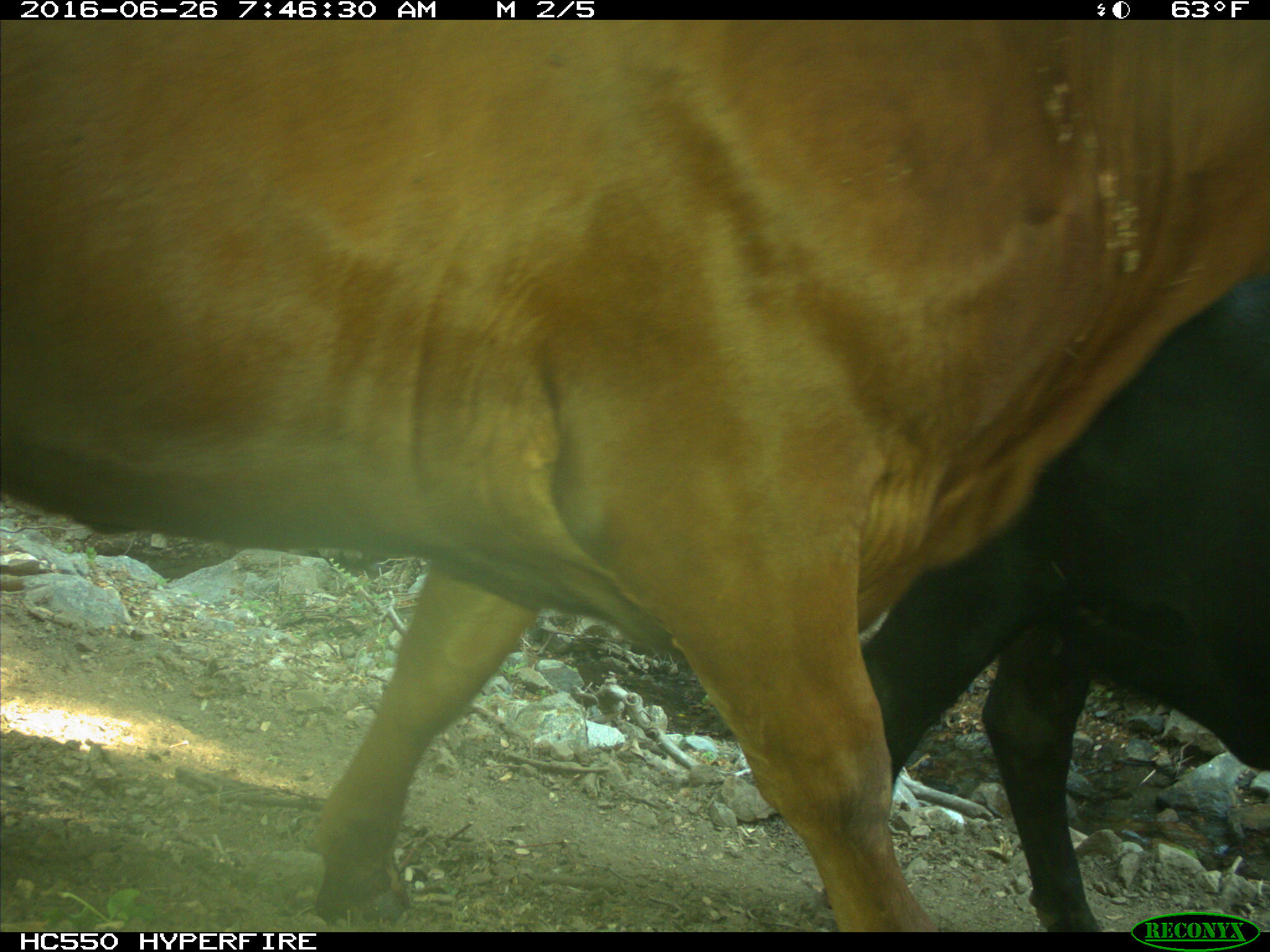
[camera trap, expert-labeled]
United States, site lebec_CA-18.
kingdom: Animalia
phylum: Chordata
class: Mammalia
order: Artiodactyla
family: Bovidae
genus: Bos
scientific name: Bos taurus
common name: domestic cow